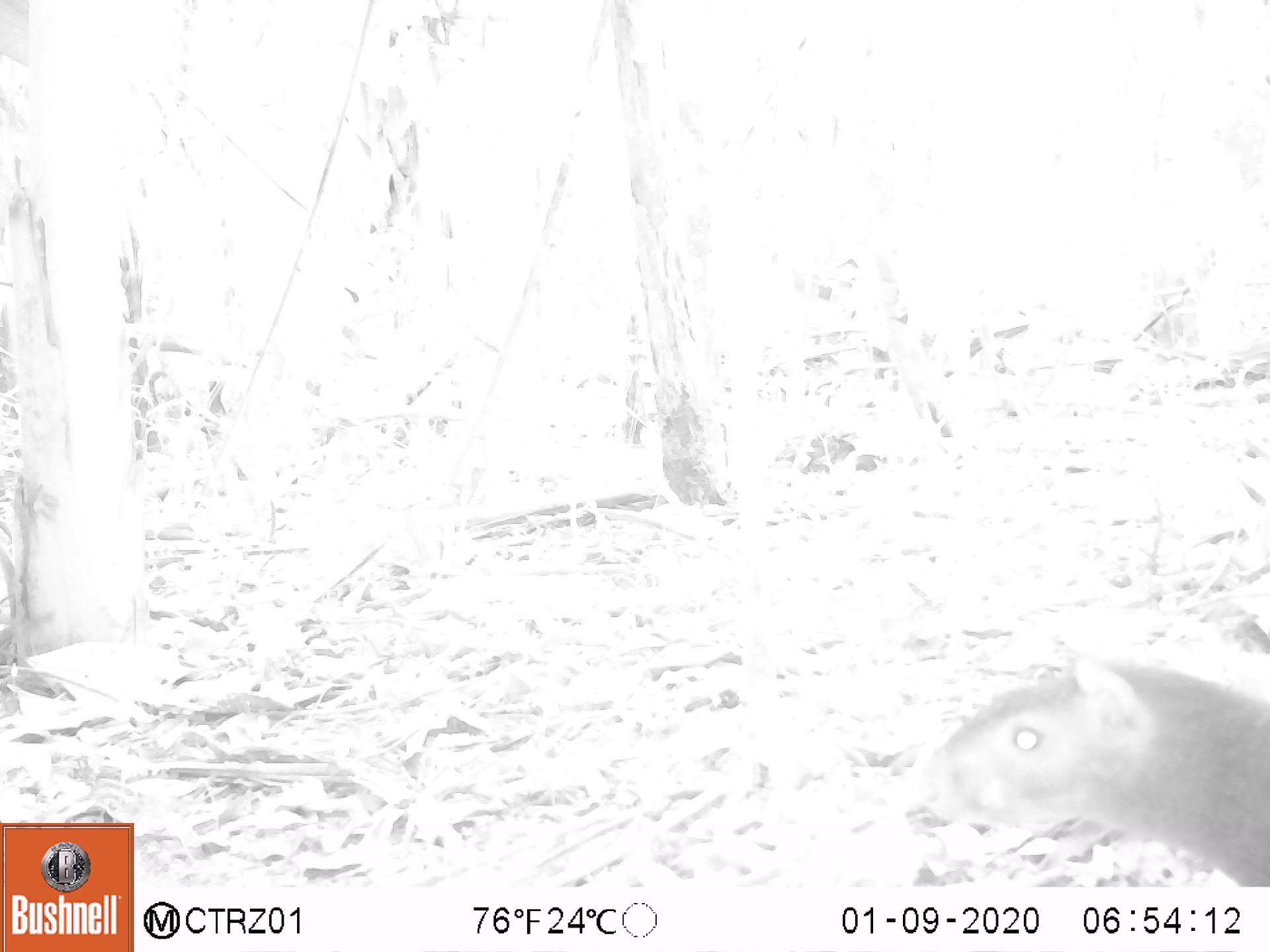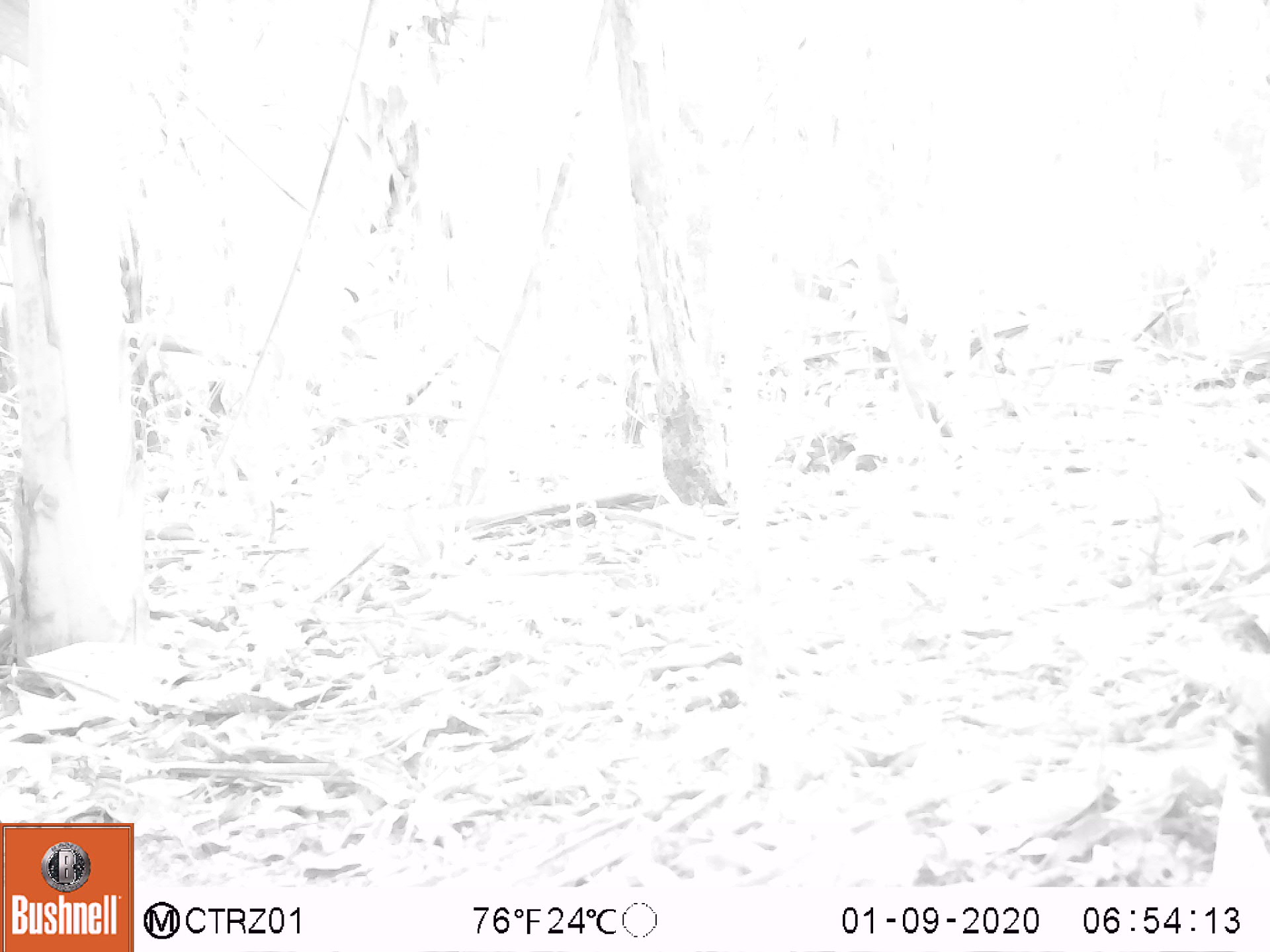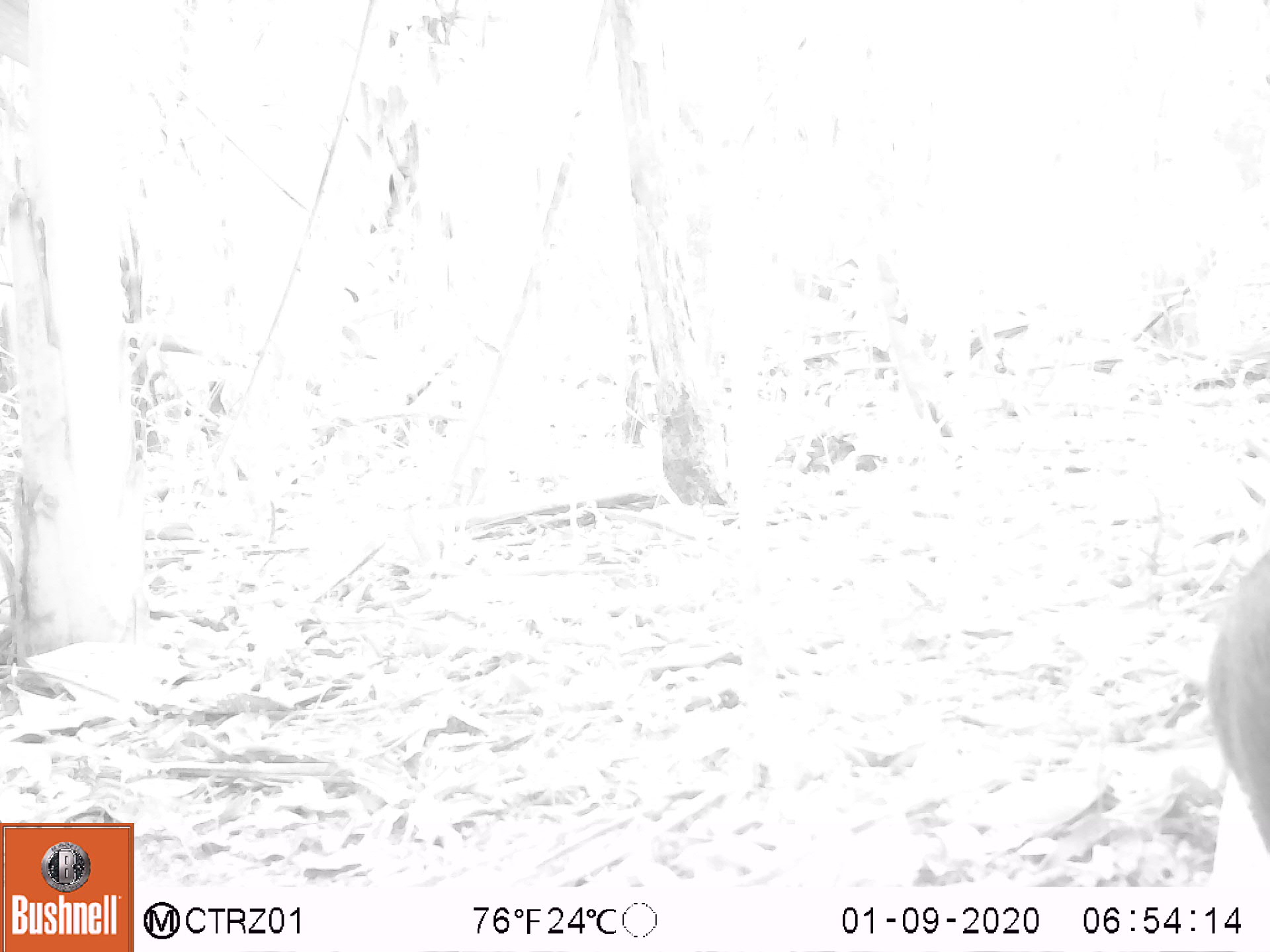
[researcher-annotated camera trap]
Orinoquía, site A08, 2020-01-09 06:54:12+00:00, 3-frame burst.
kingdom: Animalia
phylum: Chordata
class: Mammalia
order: Rodentia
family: Dasyproctidae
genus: Dasyprocta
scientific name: Dasyprocta fuliginosa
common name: black agouti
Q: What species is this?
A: Black agouti (Dasyprocta fuliginosa).